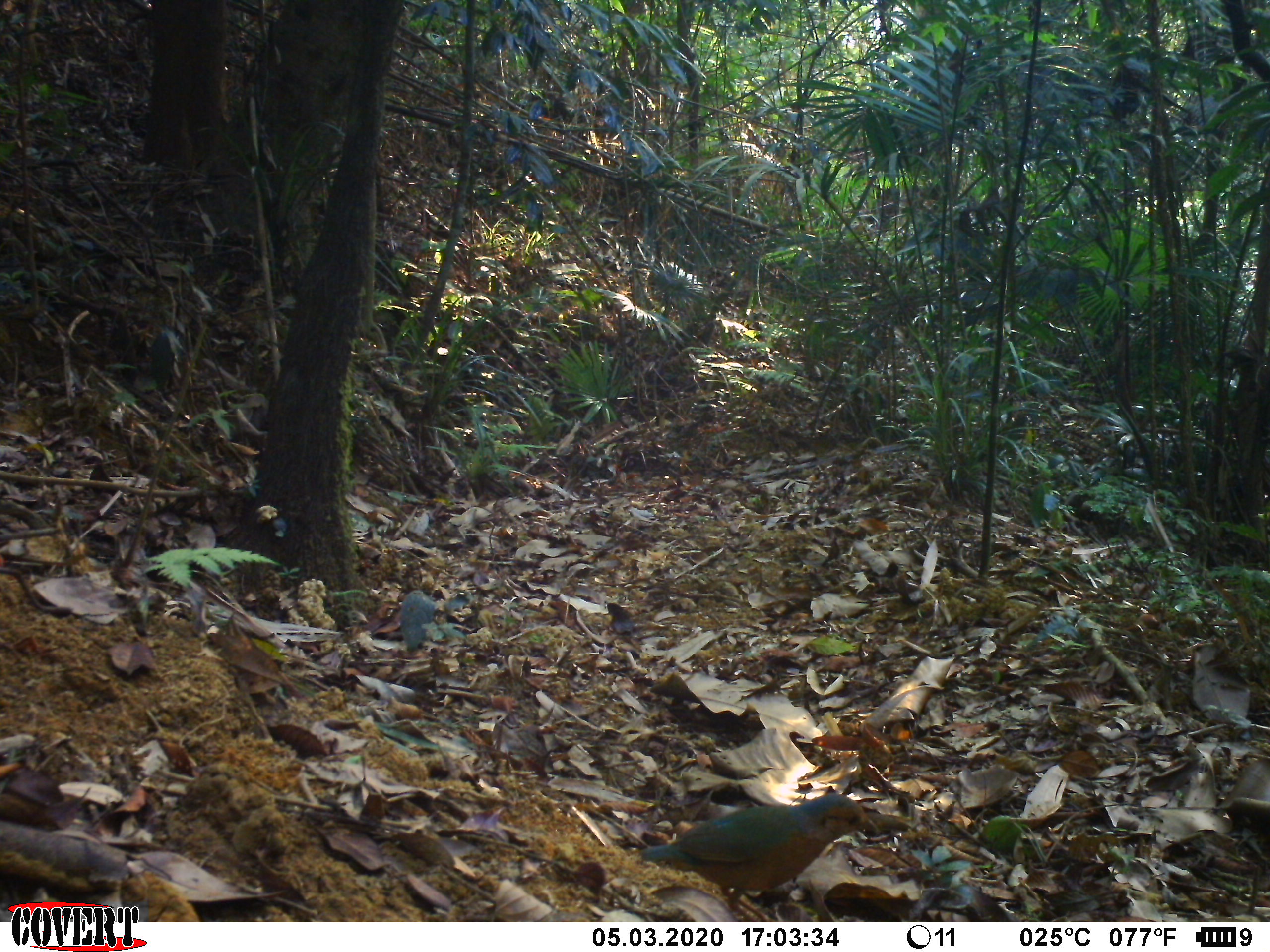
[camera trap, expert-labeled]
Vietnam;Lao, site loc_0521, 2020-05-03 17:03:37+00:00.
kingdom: Animalia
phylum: Chordata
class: Aves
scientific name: Aves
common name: bird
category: unidentified bird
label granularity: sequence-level